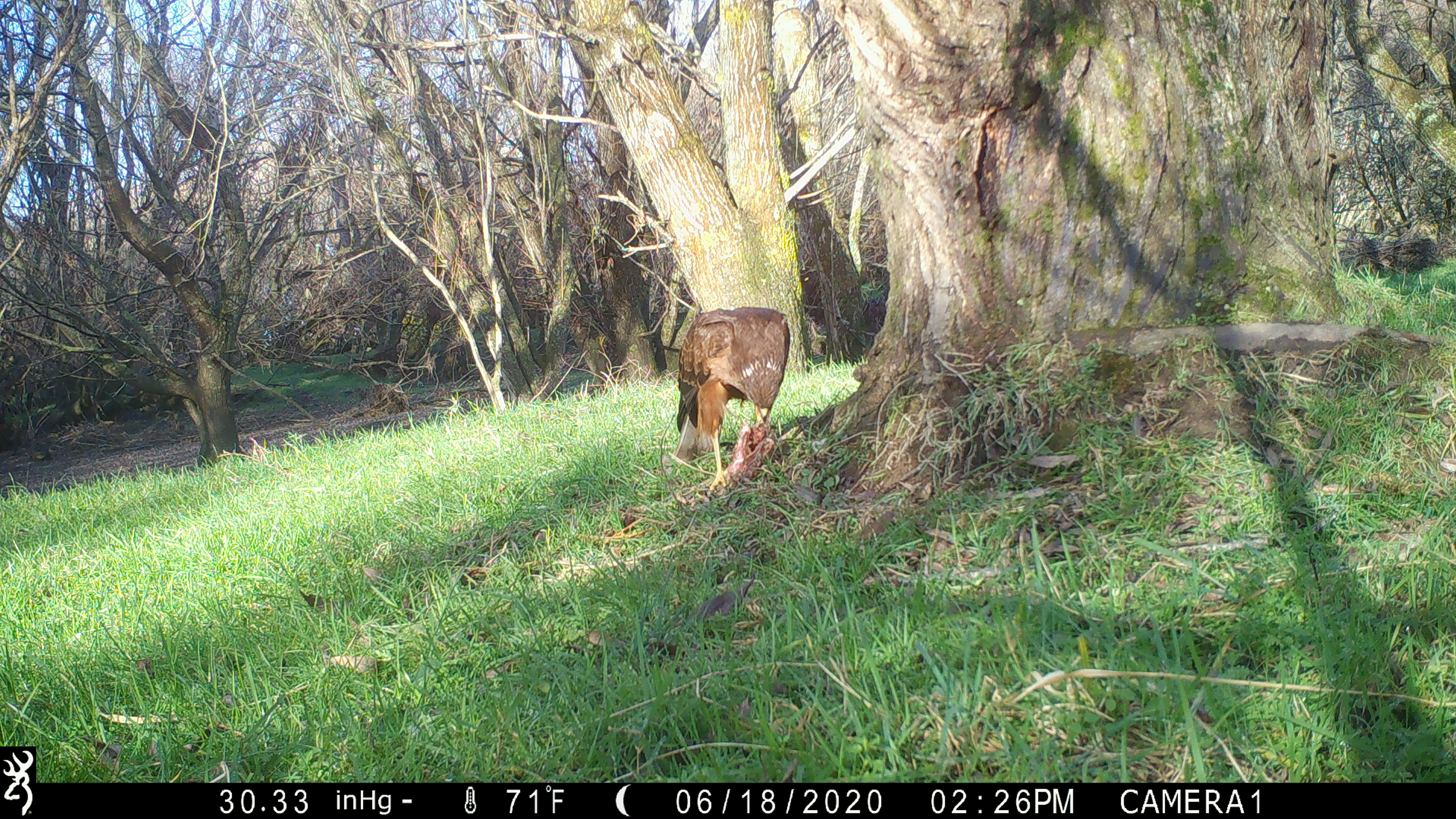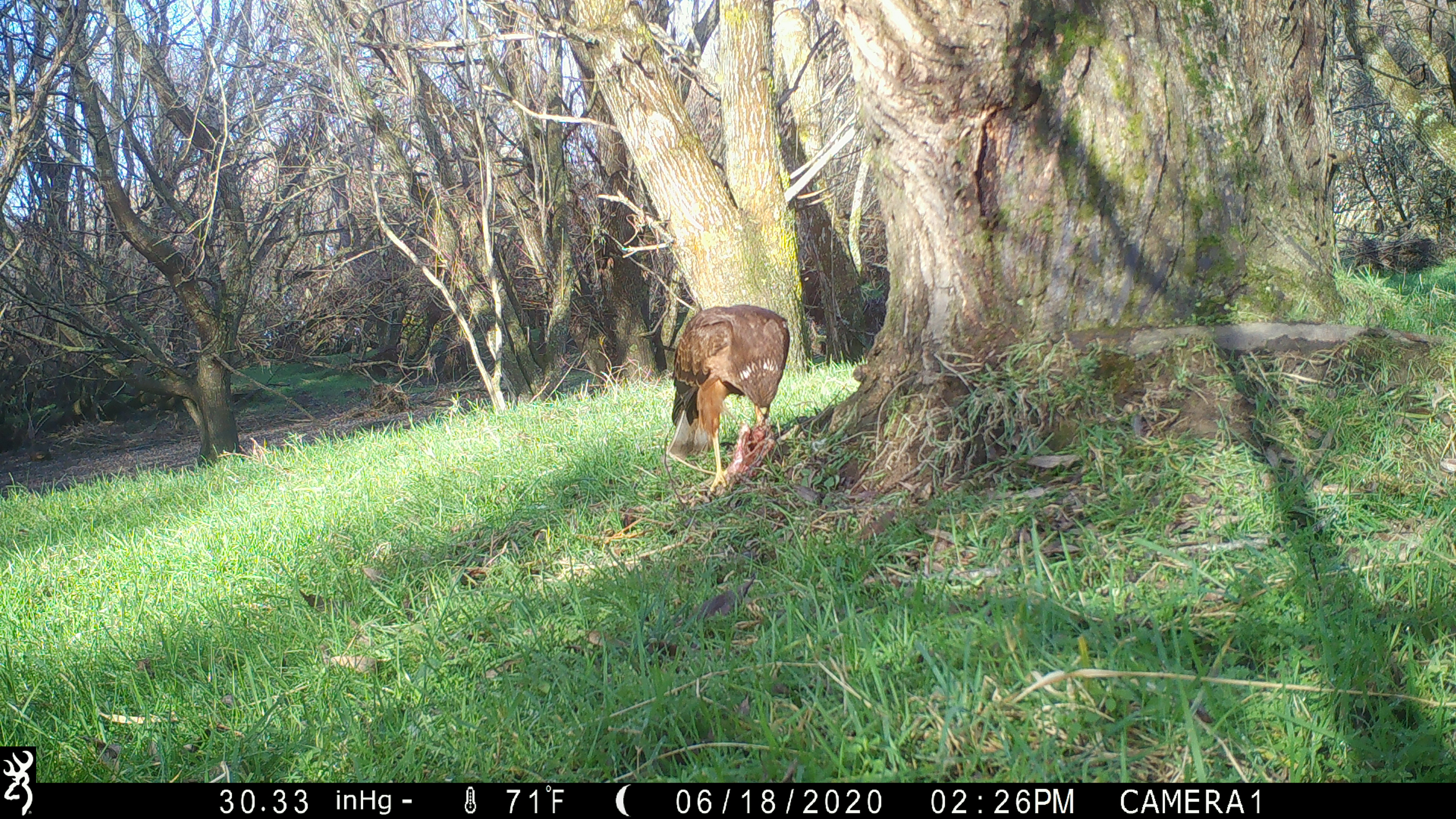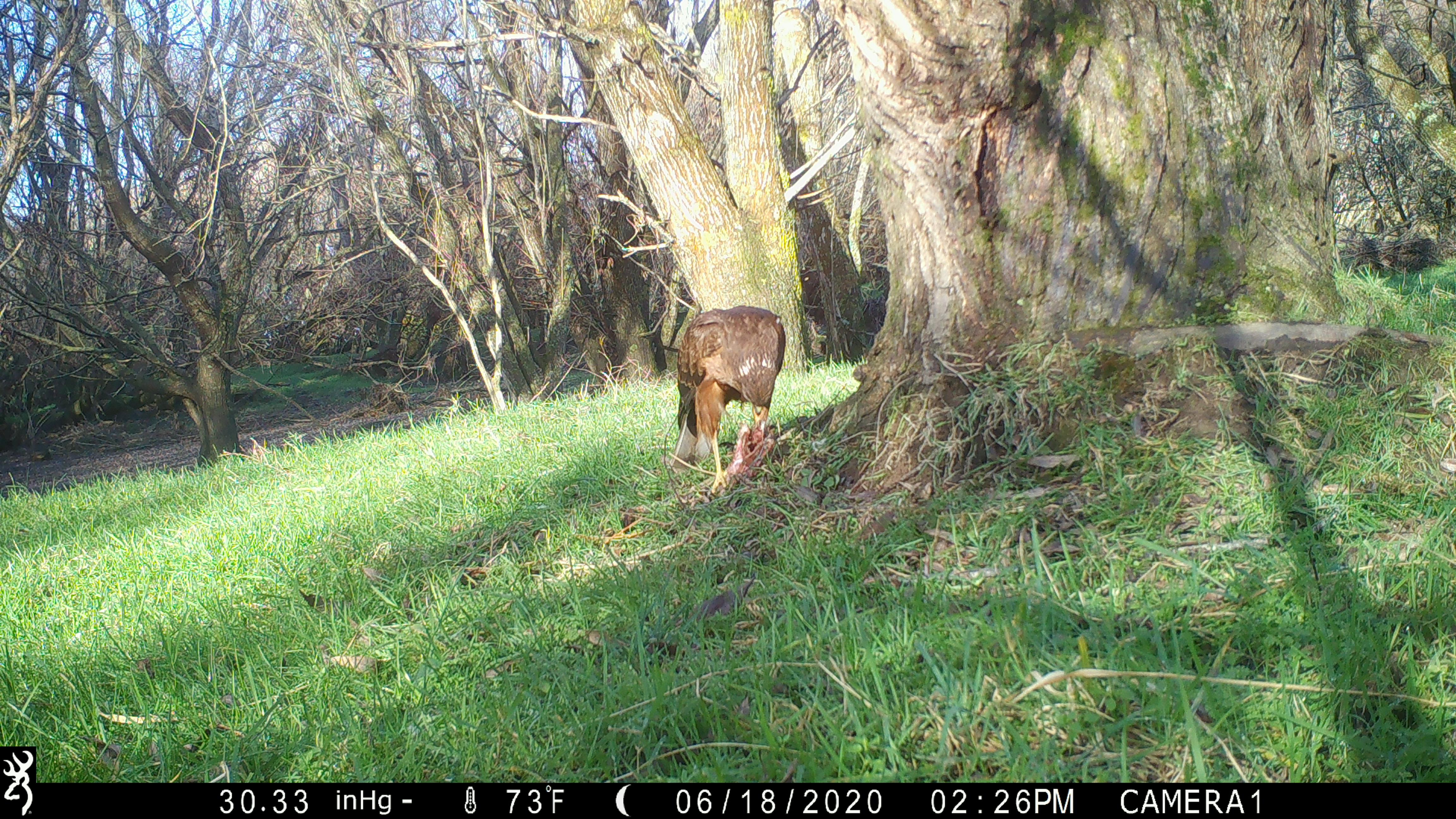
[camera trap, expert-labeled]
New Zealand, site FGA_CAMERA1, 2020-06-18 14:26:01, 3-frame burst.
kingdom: Animalia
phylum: Chordata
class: Aves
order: Accipitriformes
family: Accipitridae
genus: Circus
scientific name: Circus approximans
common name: swamp harrier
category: harrier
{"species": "harrier (swamp harrier) (Circus approximans)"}